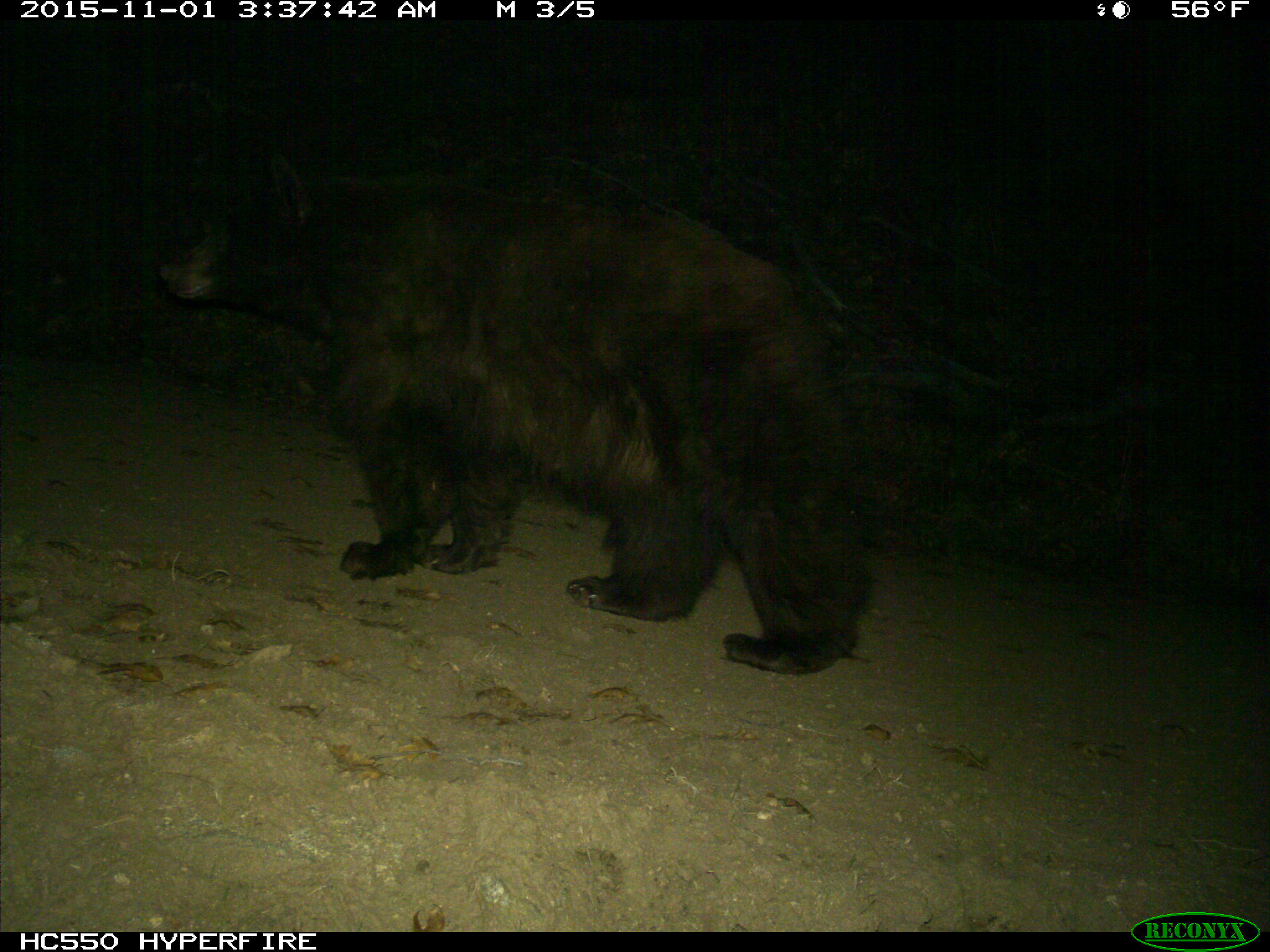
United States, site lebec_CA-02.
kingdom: Animalia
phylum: Chordata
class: Mammalia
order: Carnivora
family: Ursidae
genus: Ursus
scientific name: Ursus americanus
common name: american black bear